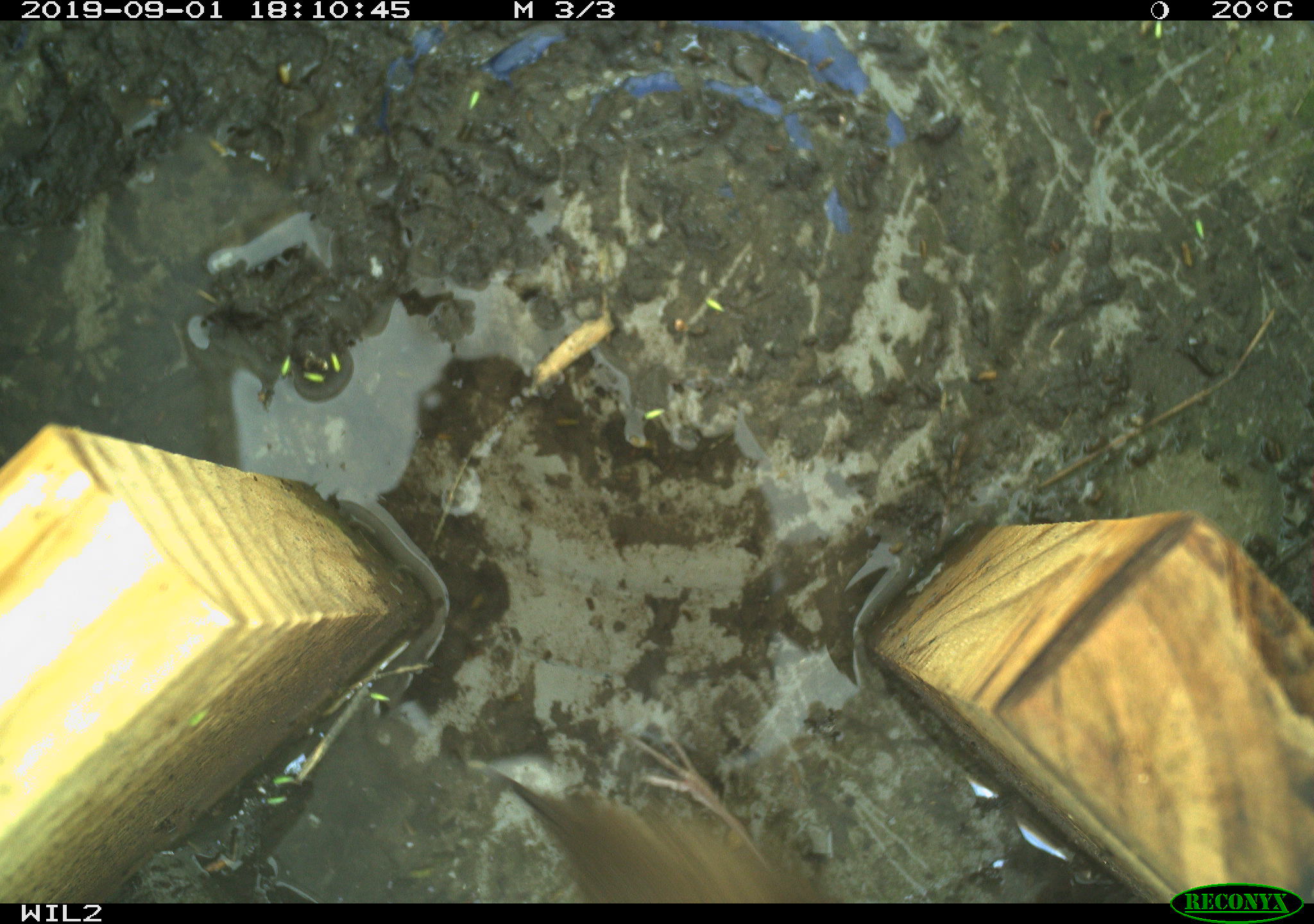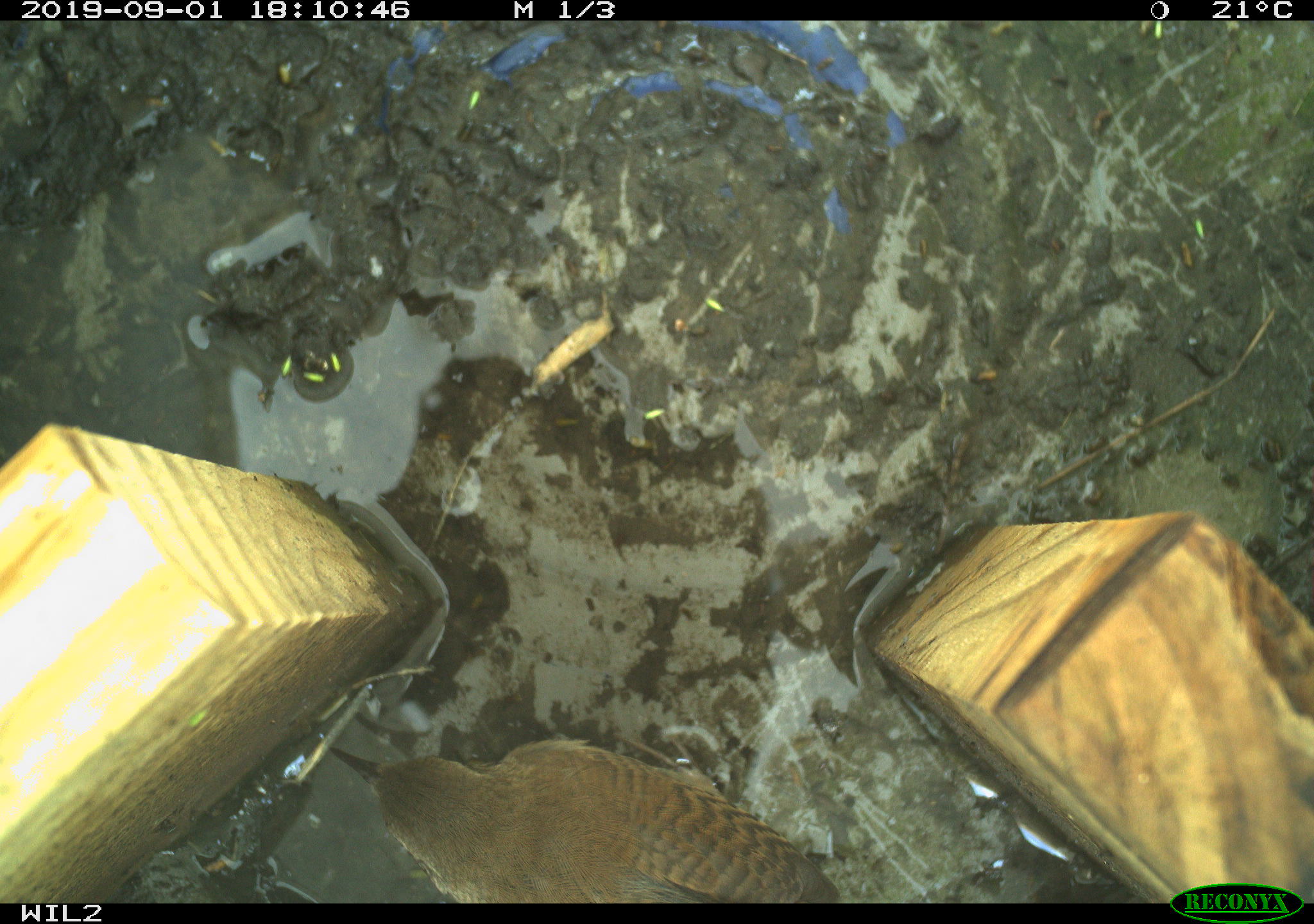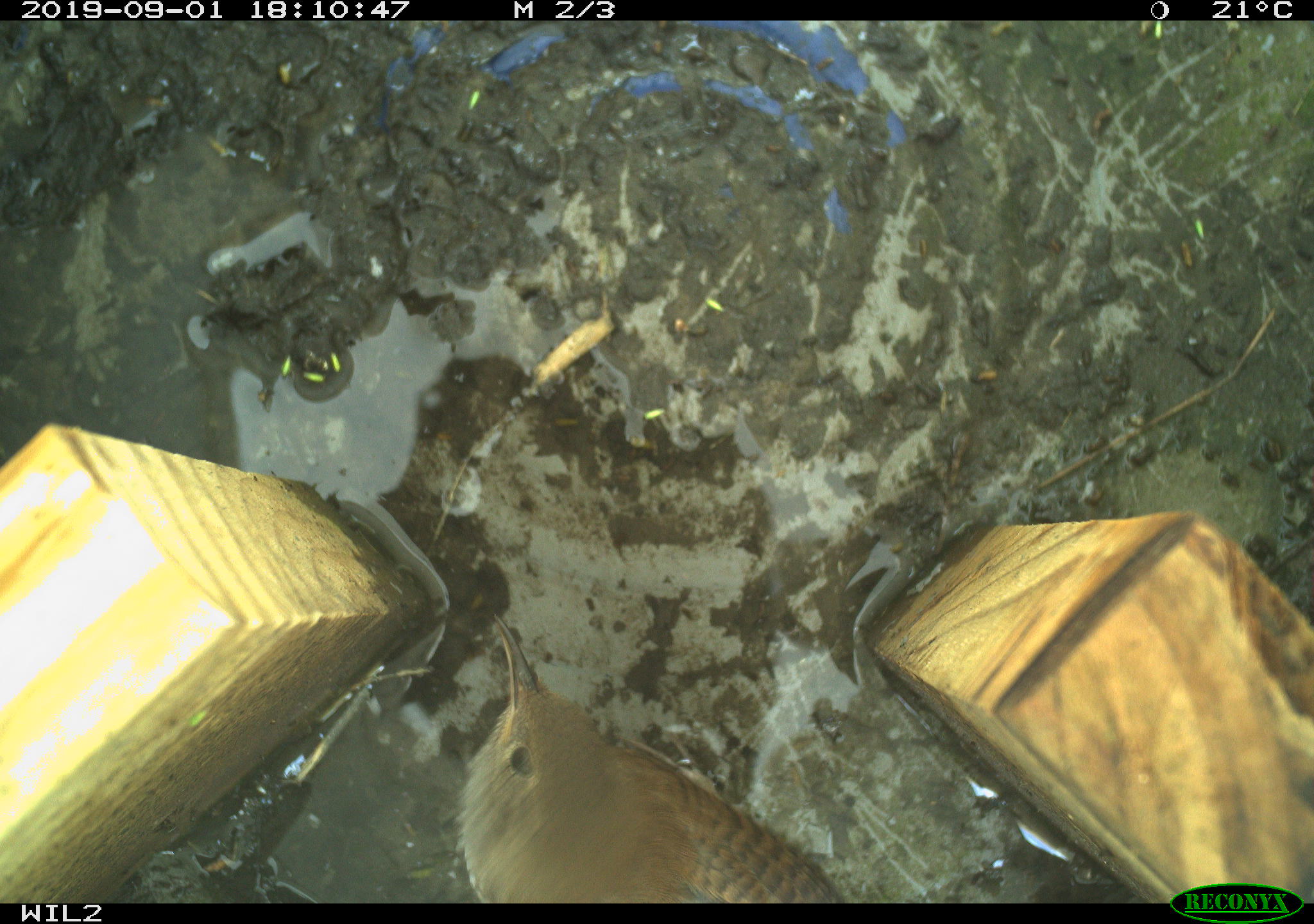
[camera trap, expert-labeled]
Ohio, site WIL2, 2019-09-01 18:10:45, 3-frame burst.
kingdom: Animalia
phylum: Chordata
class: Aves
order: Passeriformes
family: Troglodytidae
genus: Troglodytes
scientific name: Troglodytes aedon aedon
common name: northern house wren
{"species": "northern house wren (Troglodytes aedon aedon)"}